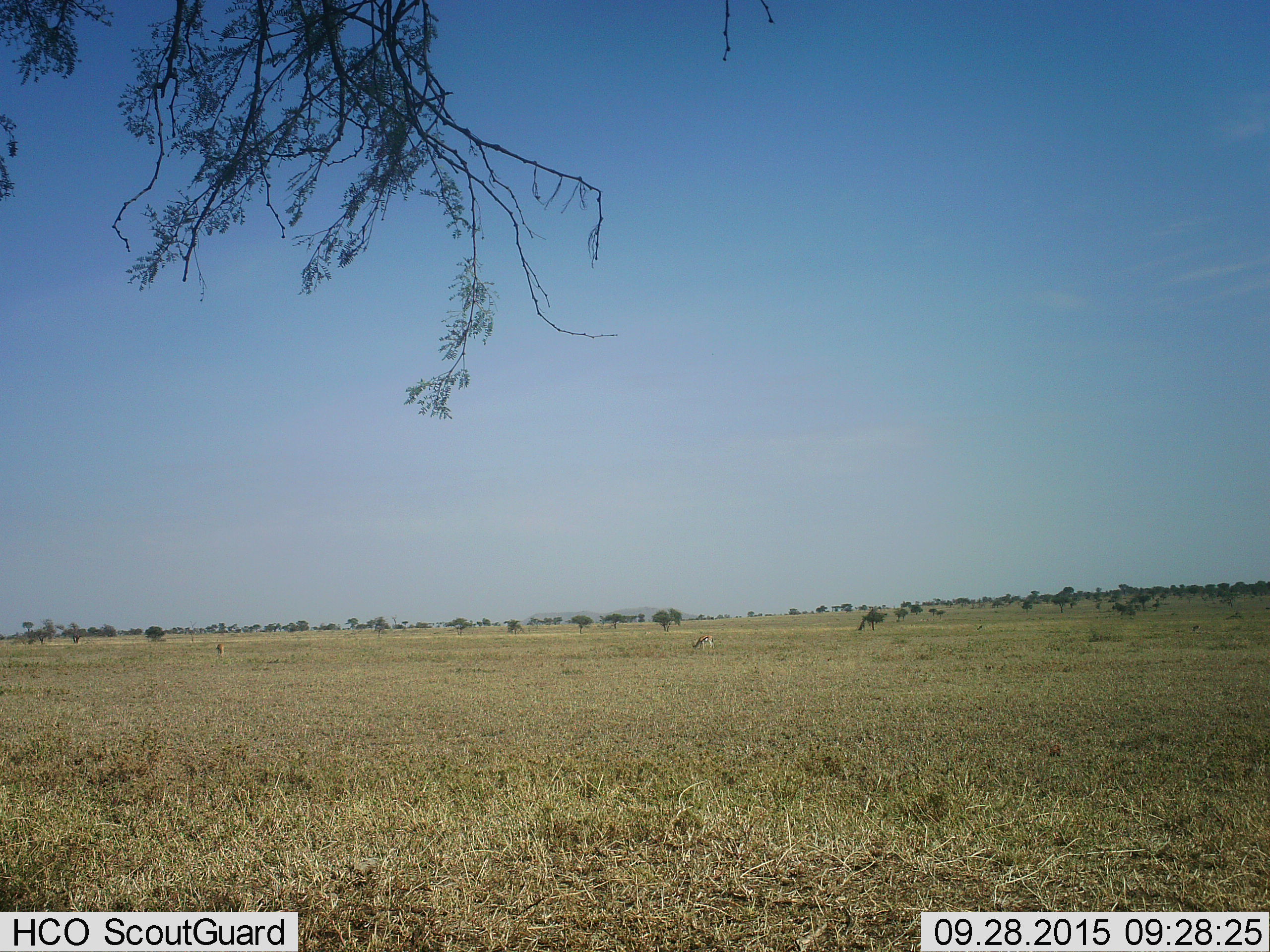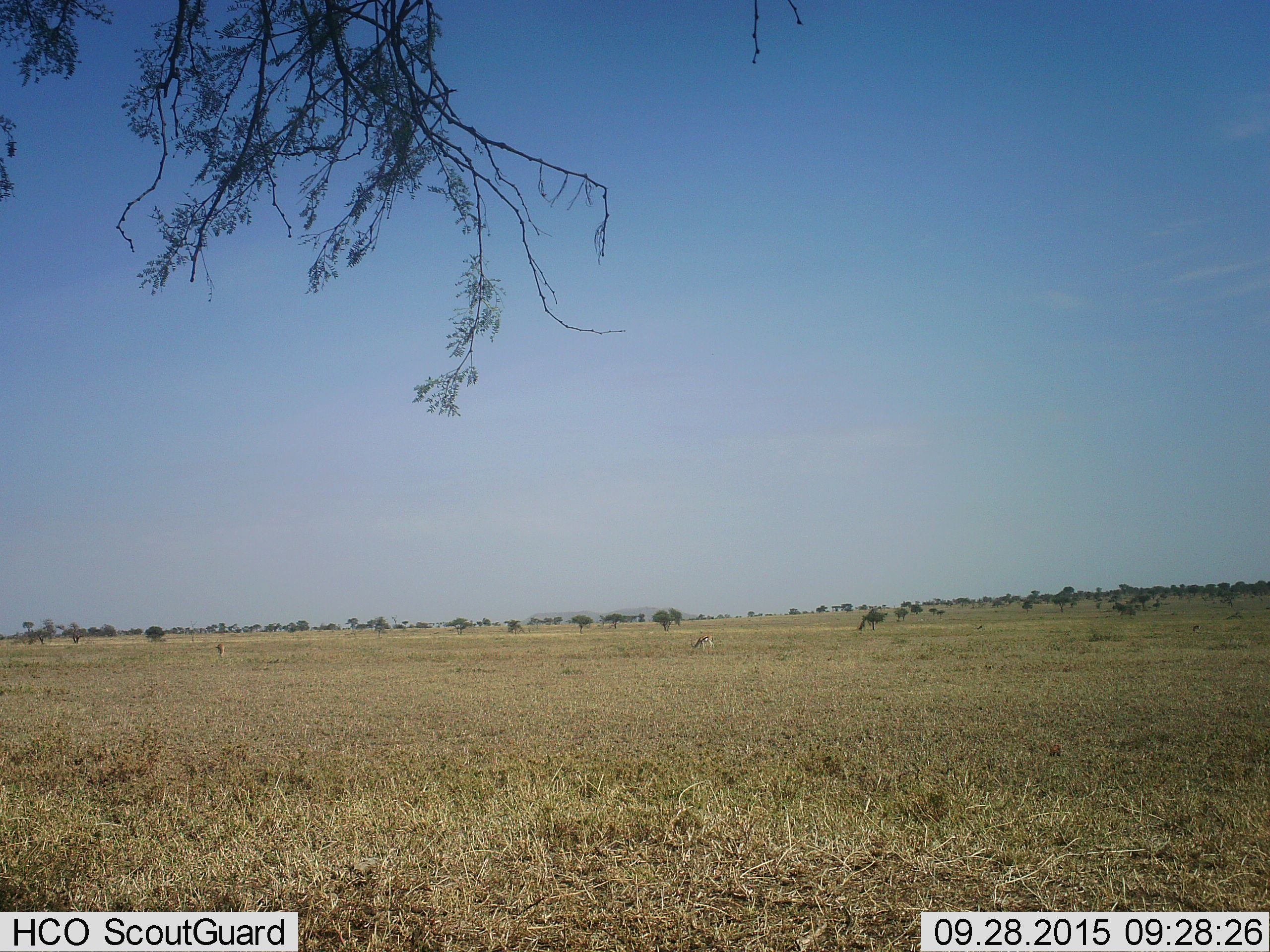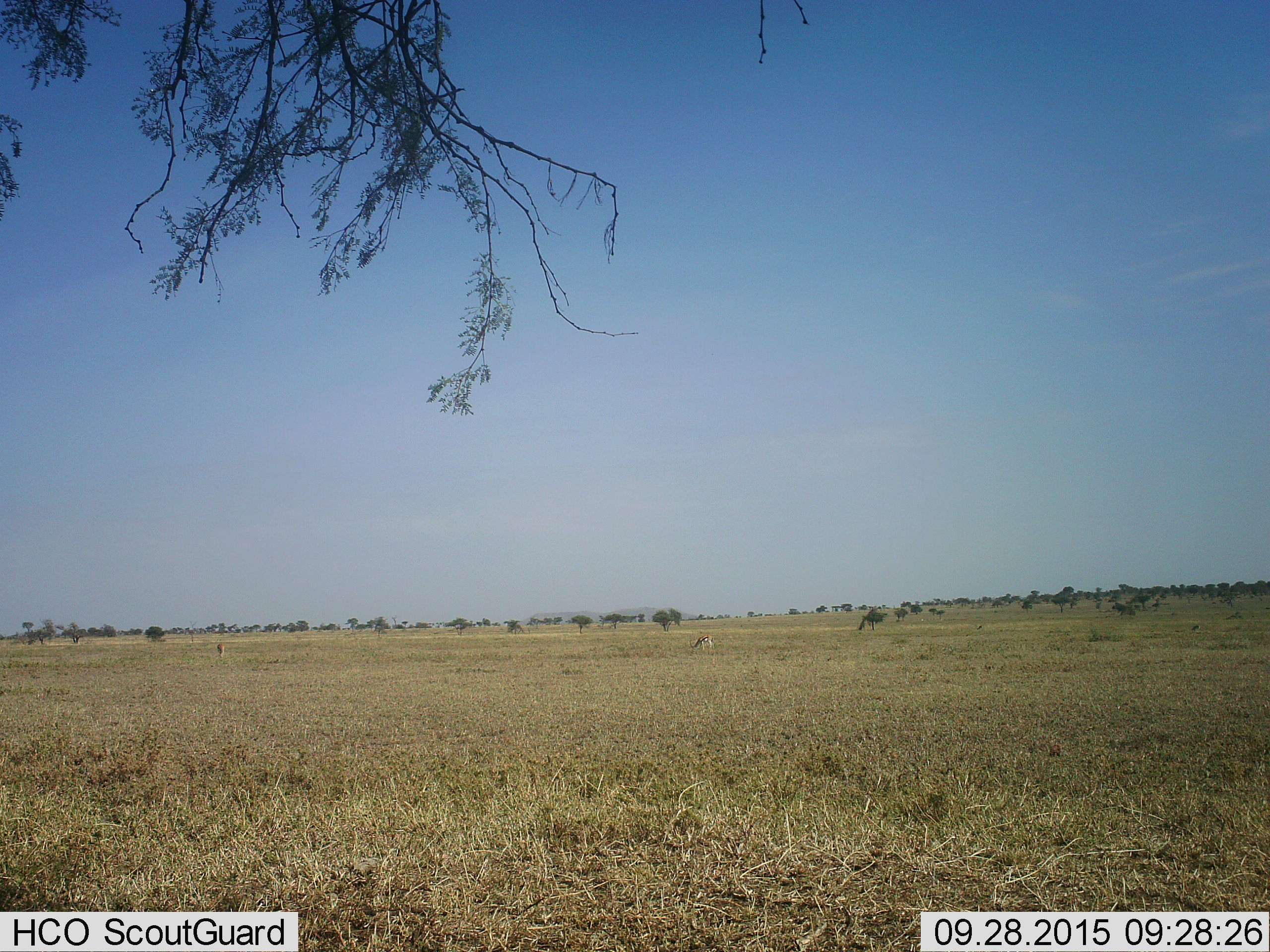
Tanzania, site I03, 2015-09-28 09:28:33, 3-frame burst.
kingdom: Animalia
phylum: Chordata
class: Mammalia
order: Artiodactyla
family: Bovidae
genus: Eudorcas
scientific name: Eudorcas thomsonii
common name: thomson's gazelle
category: gazellethomsons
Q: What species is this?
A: Gazellethomsons (thomson's gazelle) (Eudorcas thomsonii).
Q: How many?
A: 2.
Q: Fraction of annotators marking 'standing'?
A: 10%.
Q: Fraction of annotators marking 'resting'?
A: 0%.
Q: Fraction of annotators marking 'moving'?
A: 0%.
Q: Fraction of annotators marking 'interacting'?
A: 0%.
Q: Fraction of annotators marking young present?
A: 0%.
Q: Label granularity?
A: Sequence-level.